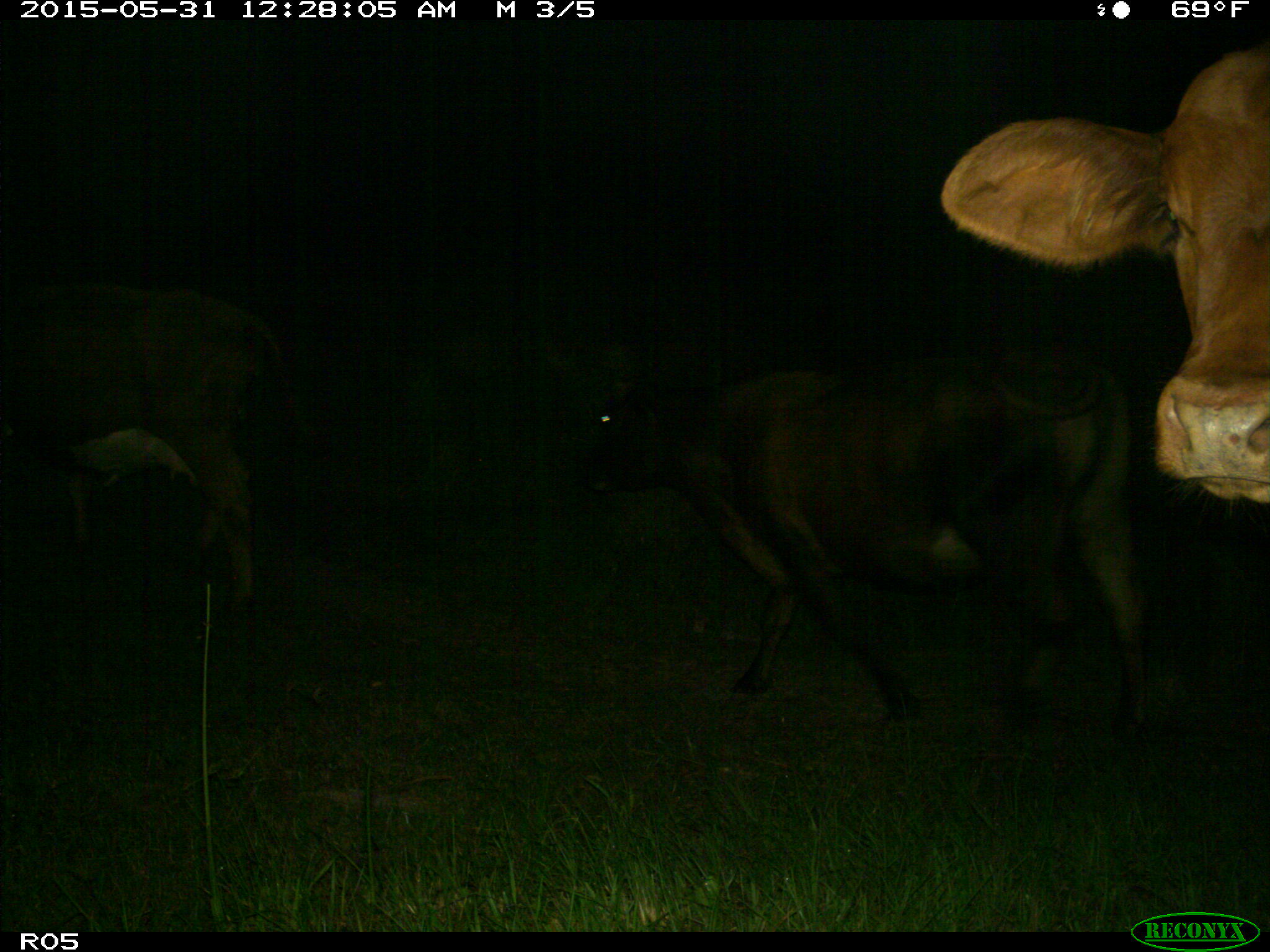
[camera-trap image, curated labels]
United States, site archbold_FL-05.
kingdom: Animalia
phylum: Chordata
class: Mammalia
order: Artiodactyla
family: Bovidae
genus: Bos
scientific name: Bos taurus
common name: domestic cow